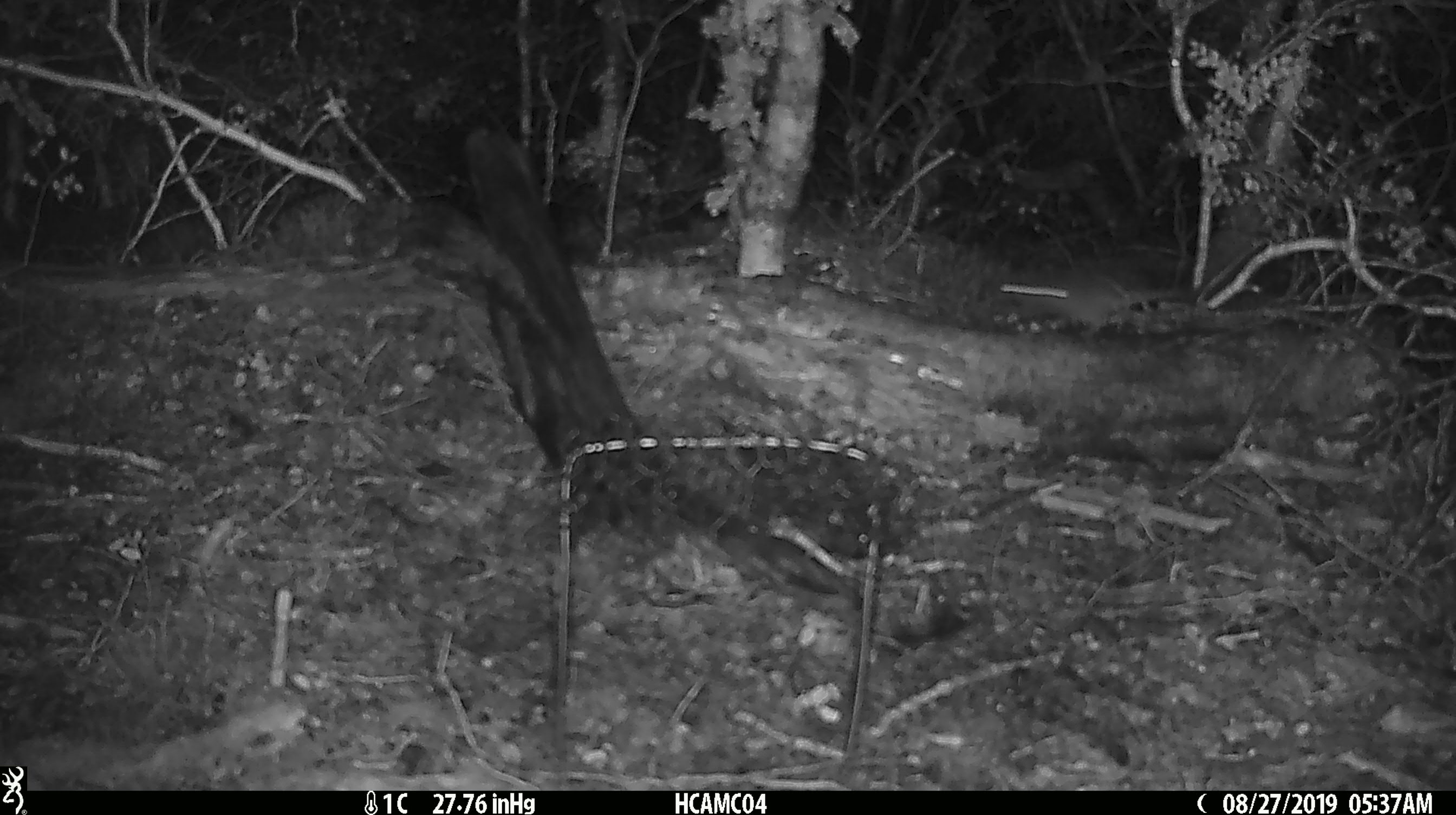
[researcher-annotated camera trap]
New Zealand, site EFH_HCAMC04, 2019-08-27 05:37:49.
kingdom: Animalia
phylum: Chordata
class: Mammalia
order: Rodentia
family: Muridae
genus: Mus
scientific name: Mus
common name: mouse